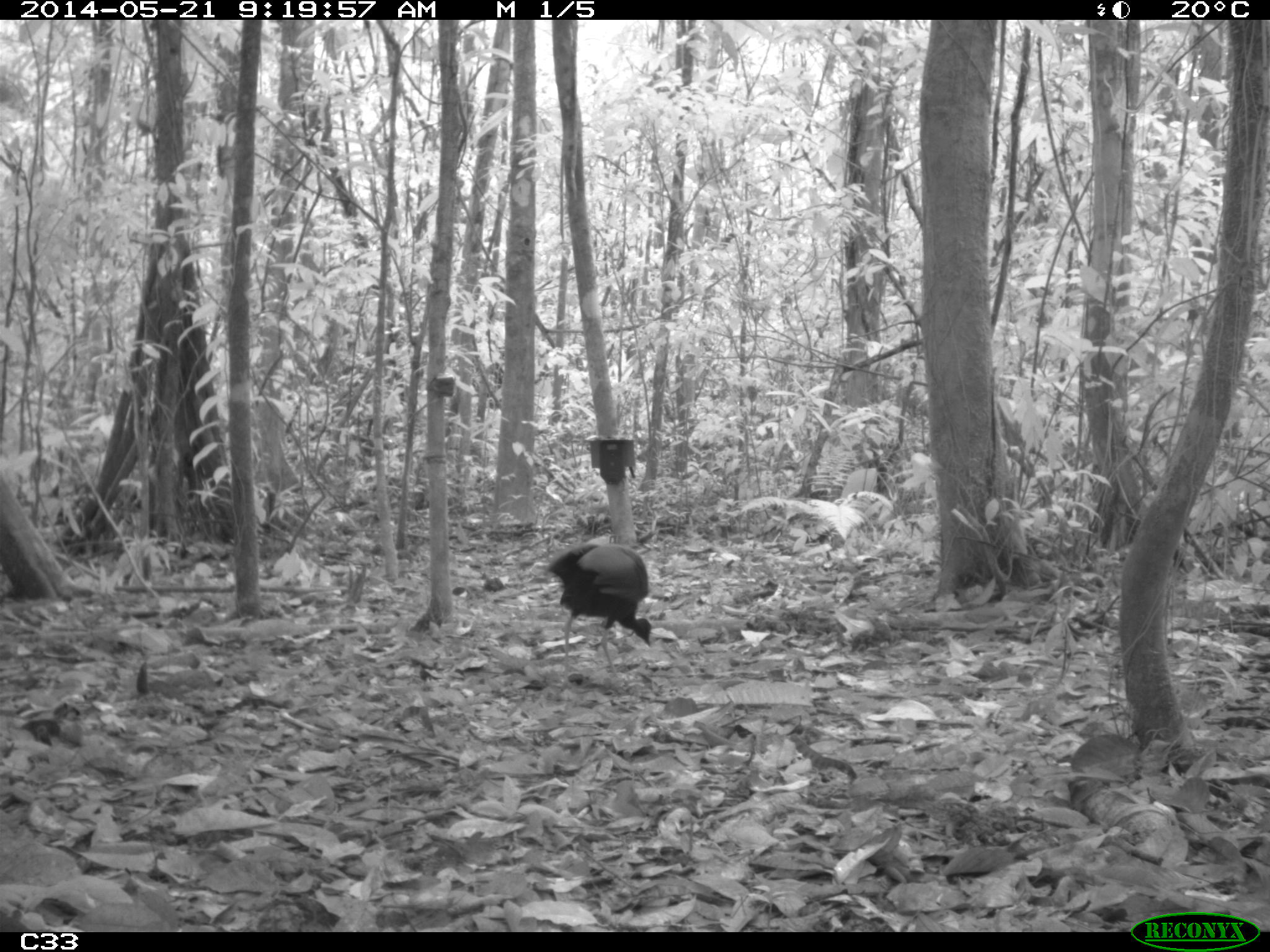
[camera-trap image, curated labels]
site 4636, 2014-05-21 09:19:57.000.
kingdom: Animalia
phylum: Chordata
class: Aves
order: Gruiformes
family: Psophiidae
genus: Psophia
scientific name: Psophia crepitans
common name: gray-winged trumpeter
Psophia crepitans (gray-winged trumpeter), count 2, age adult.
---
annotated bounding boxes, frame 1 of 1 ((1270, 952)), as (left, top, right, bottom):
psophia crepitans: (546, 543, 651, 677)